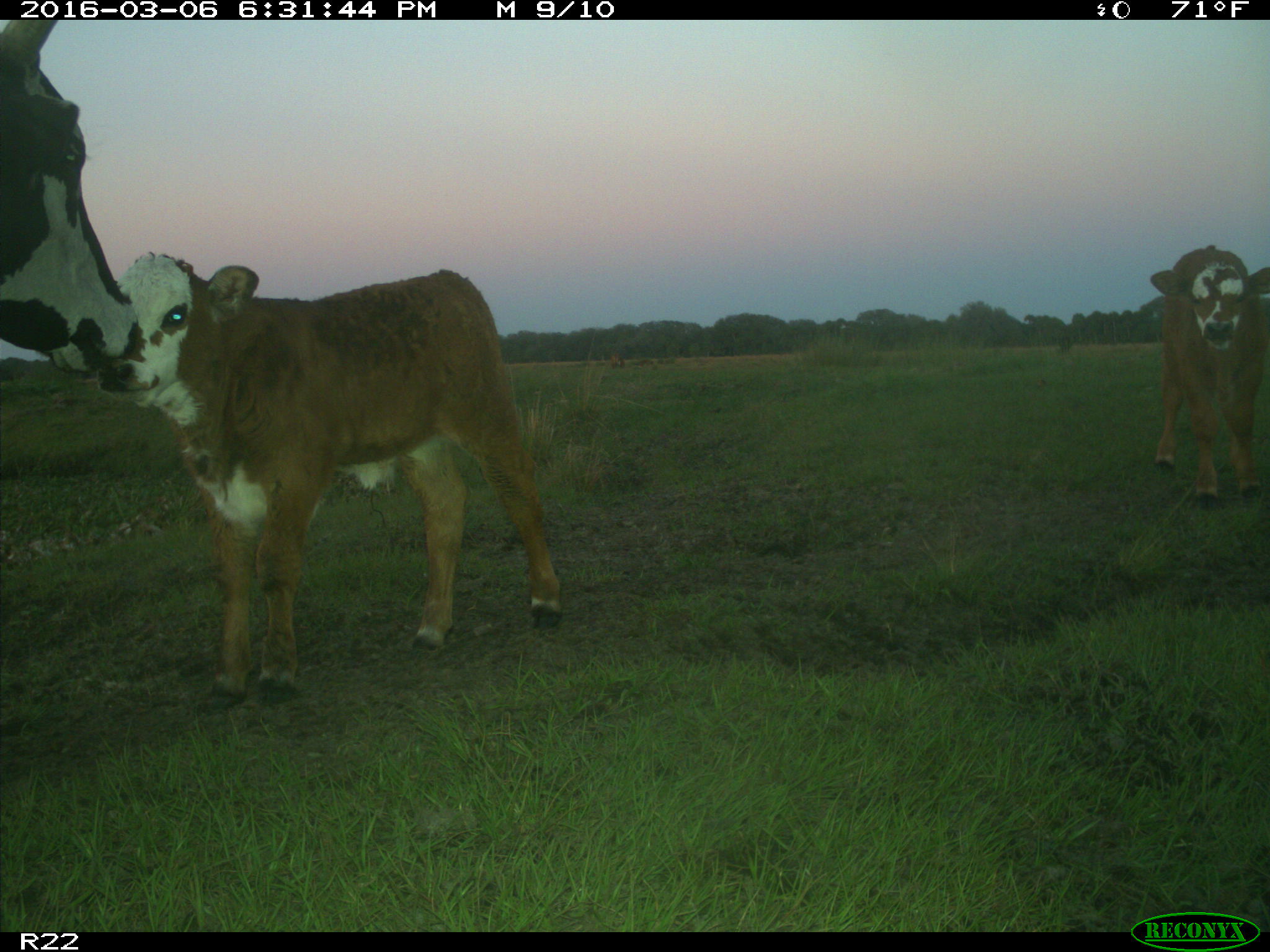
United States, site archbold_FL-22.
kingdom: Animalia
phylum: Chordata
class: Mammalia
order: Artiodactyla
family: Bovidae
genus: Bos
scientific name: Bos taurus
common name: domestic cow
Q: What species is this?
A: Bos taurus (domestic cow).